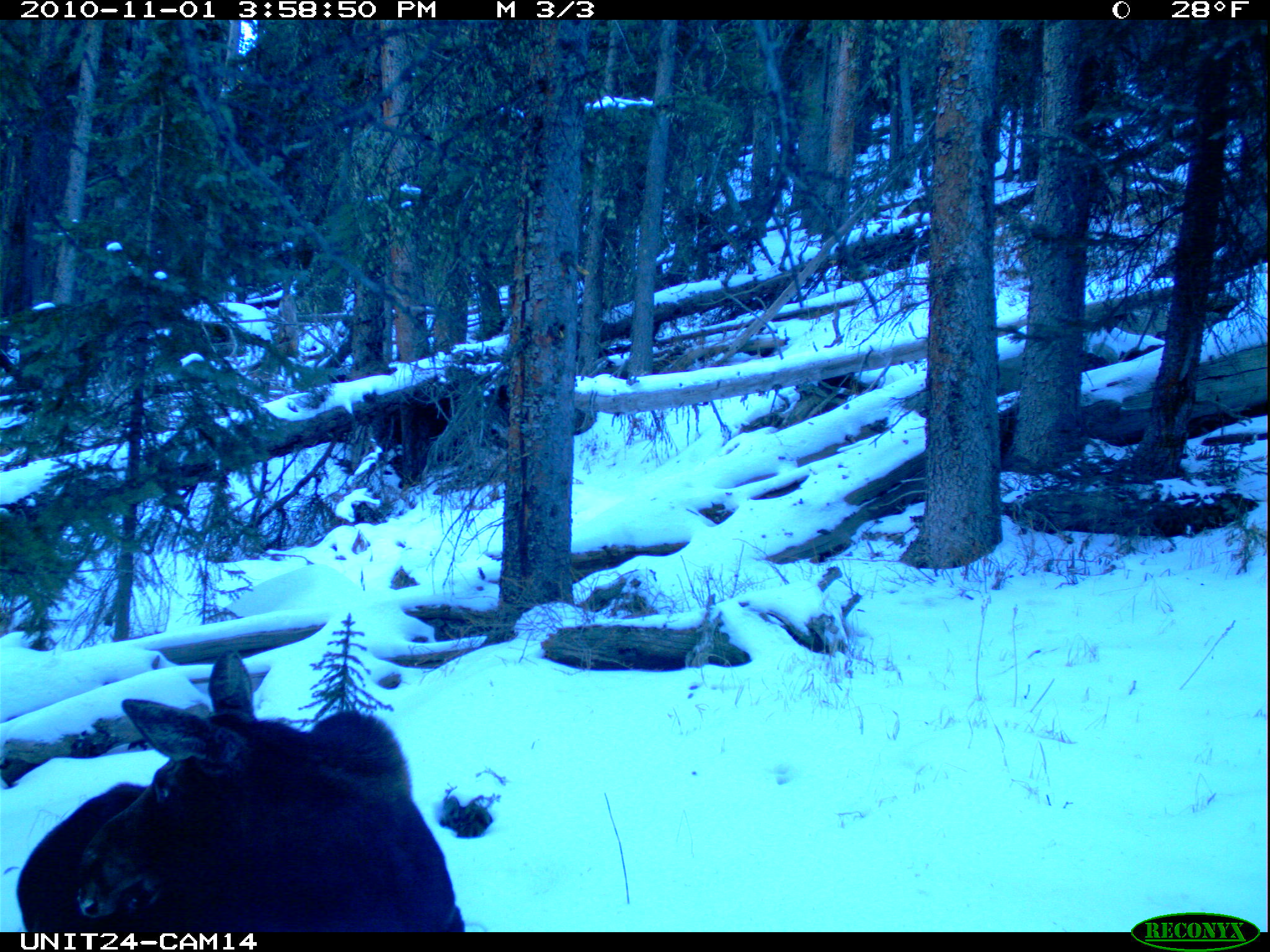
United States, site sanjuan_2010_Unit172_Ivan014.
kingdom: Animalia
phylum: Chordata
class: Mammalia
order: Artiodactyla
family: Cervidae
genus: Alces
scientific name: Alces alces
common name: moose